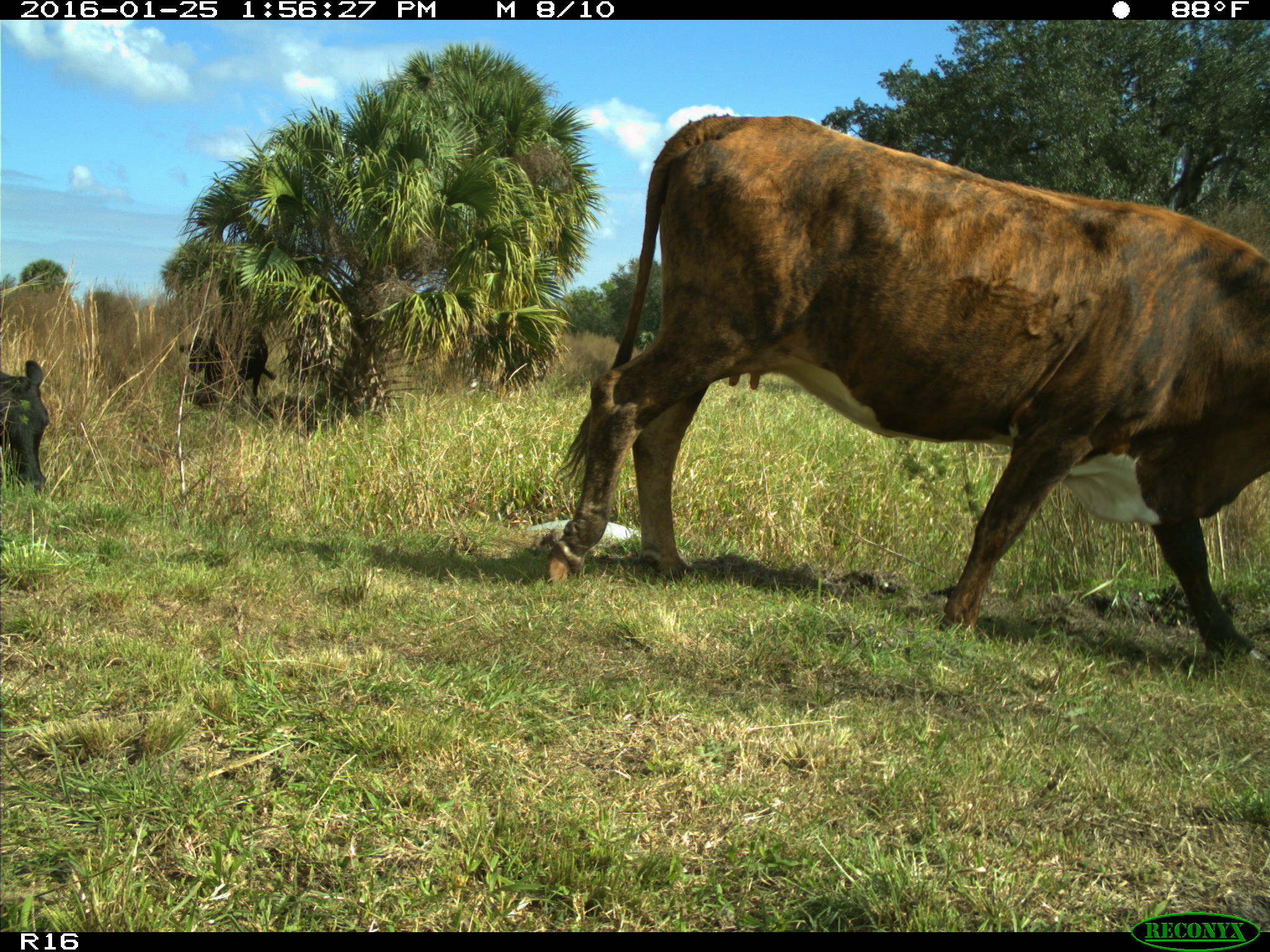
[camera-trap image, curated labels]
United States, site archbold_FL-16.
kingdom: Animalia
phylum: Chordata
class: Mammalia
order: Artiodactyla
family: Bovidae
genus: Bos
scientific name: Bos taurus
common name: domestic cow